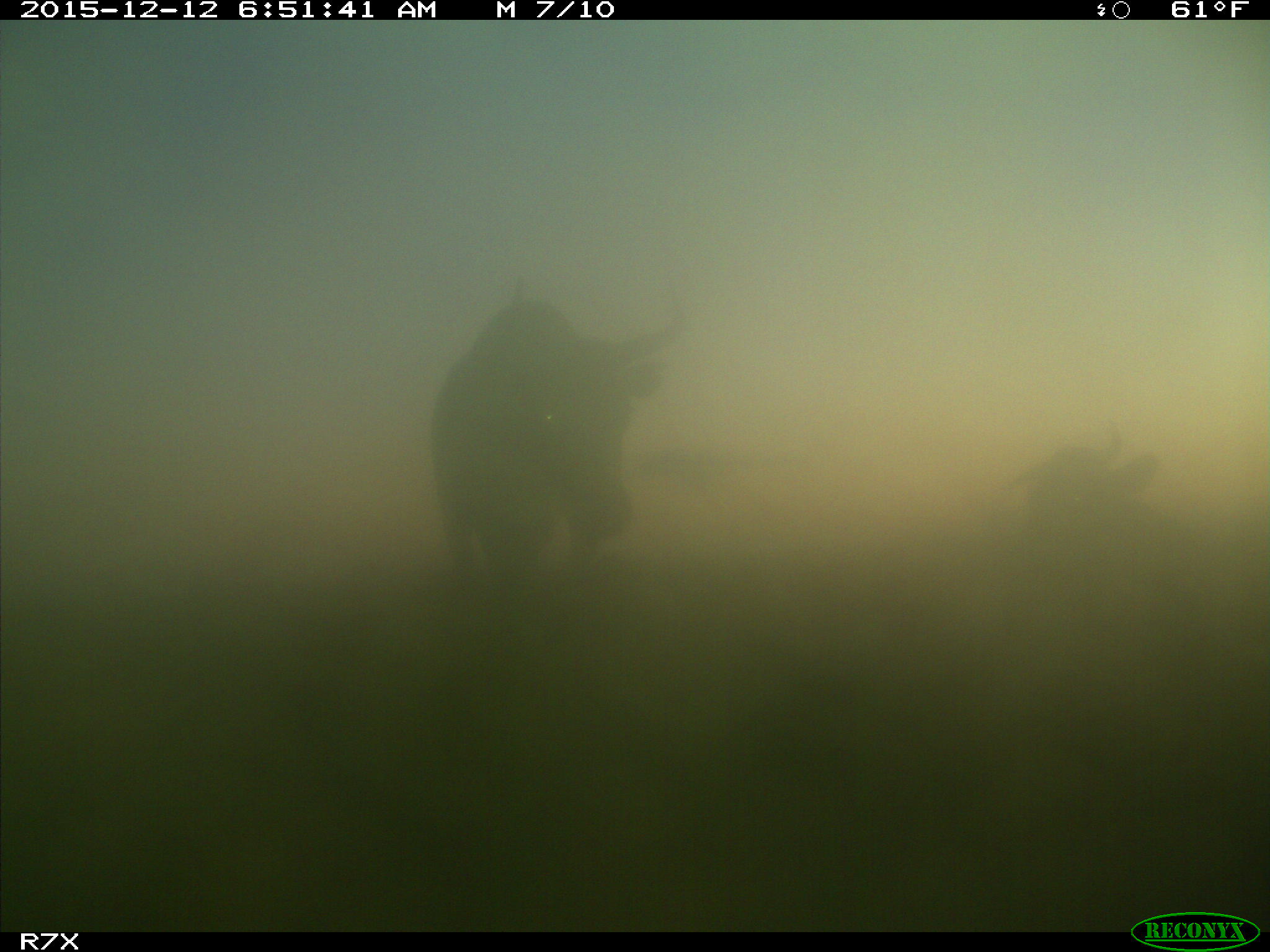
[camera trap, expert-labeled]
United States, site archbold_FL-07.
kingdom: Animalia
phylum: Chordata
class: Mammalia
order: Artiodactyla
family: Bovidae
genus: Bos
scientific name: Bos taurus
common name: domestic cow